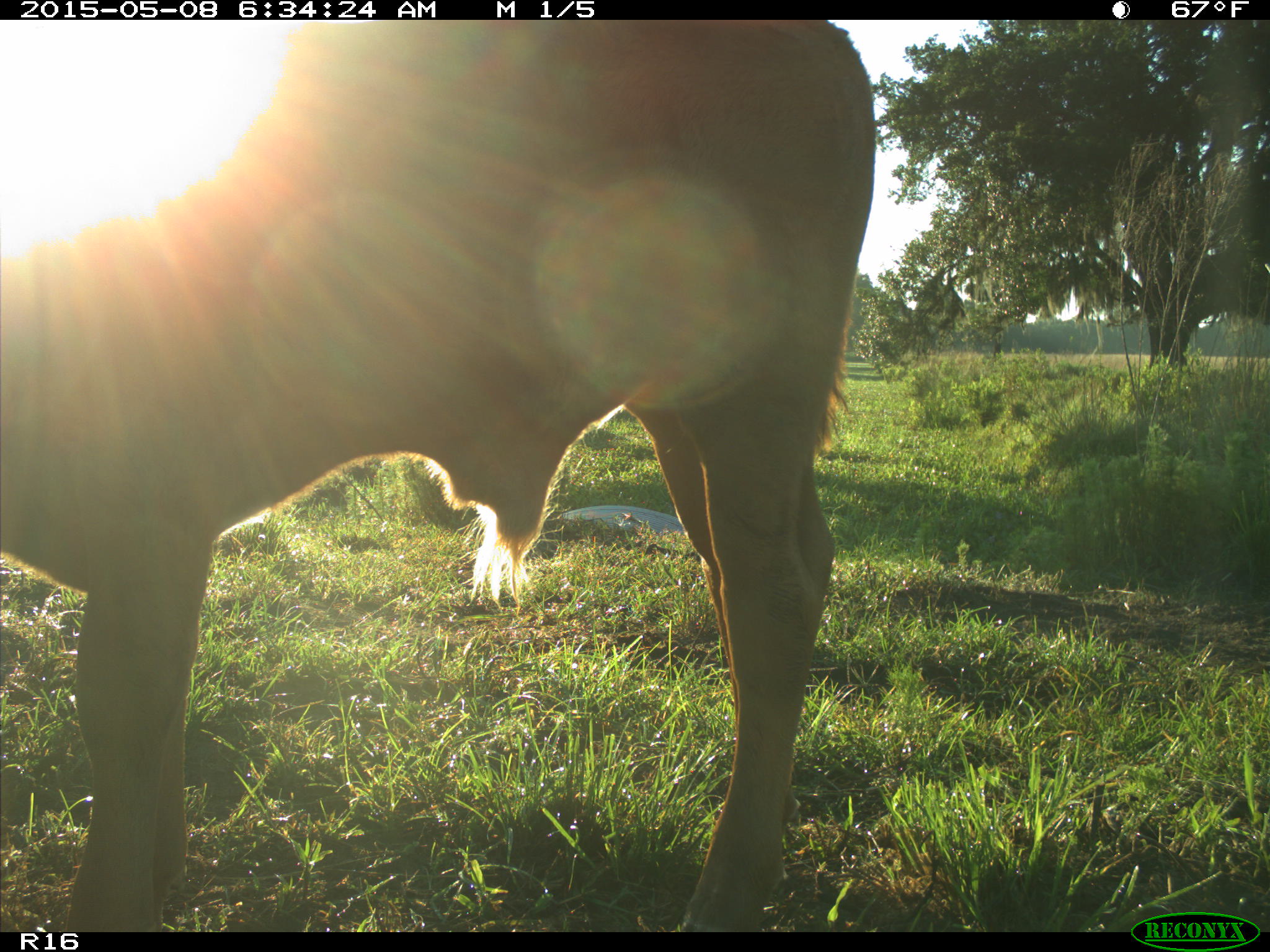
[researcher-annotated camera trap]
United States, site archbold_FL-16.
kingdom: Animalia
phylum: Chordata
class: Mammalia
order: Artiodactyla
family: Bovidae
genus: Bos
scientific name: Bos taurus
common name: domestic cow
Bos taurus (domestic cow).